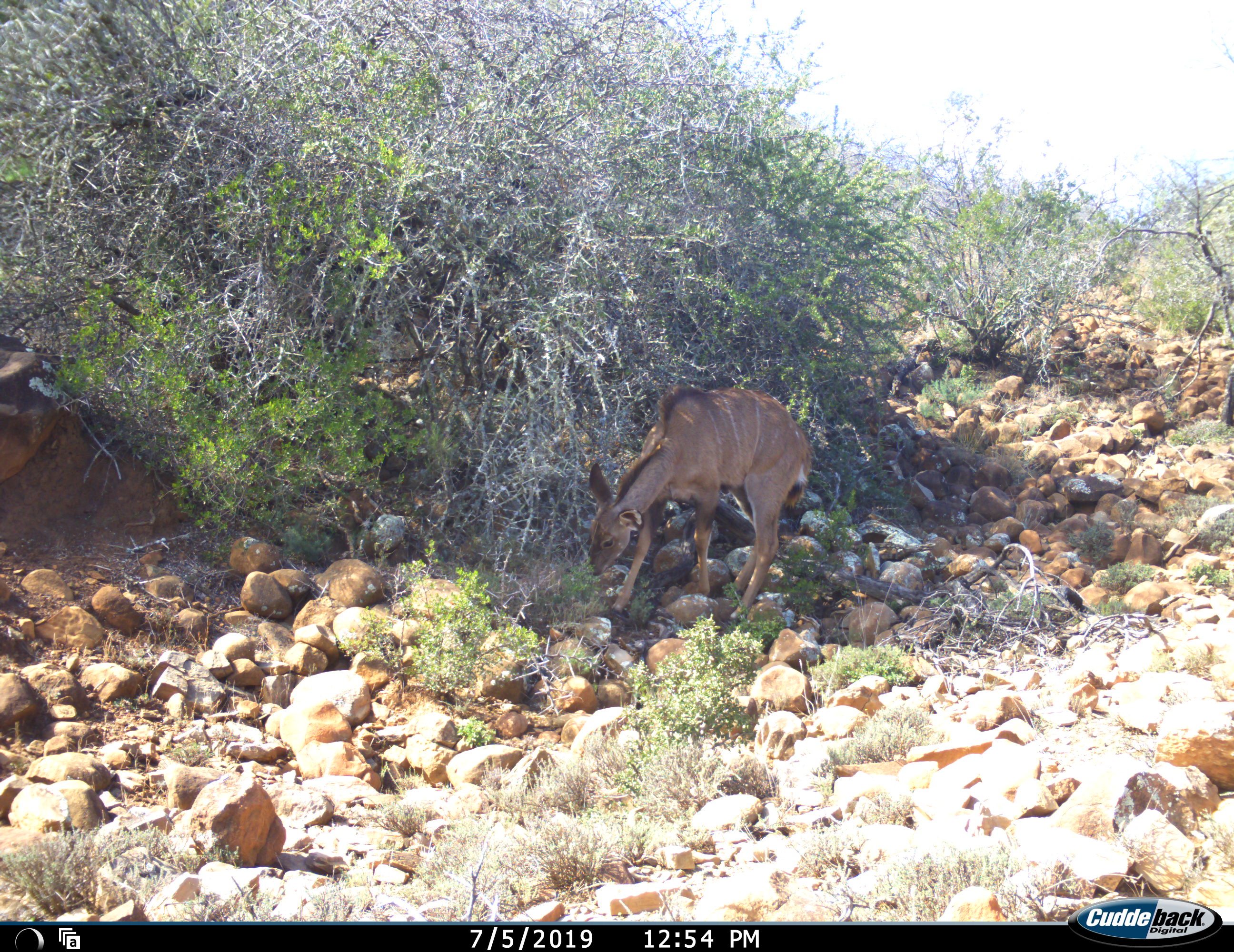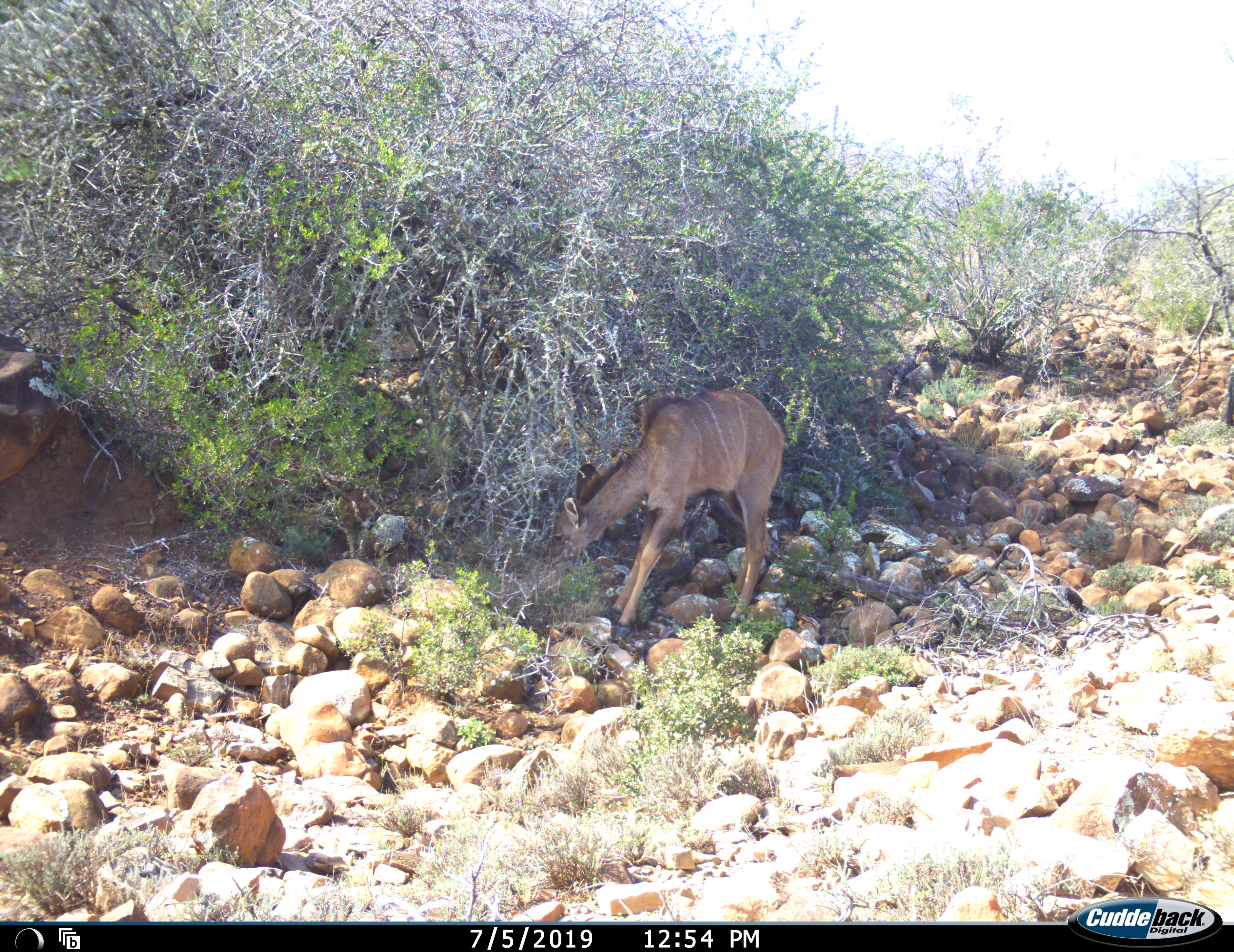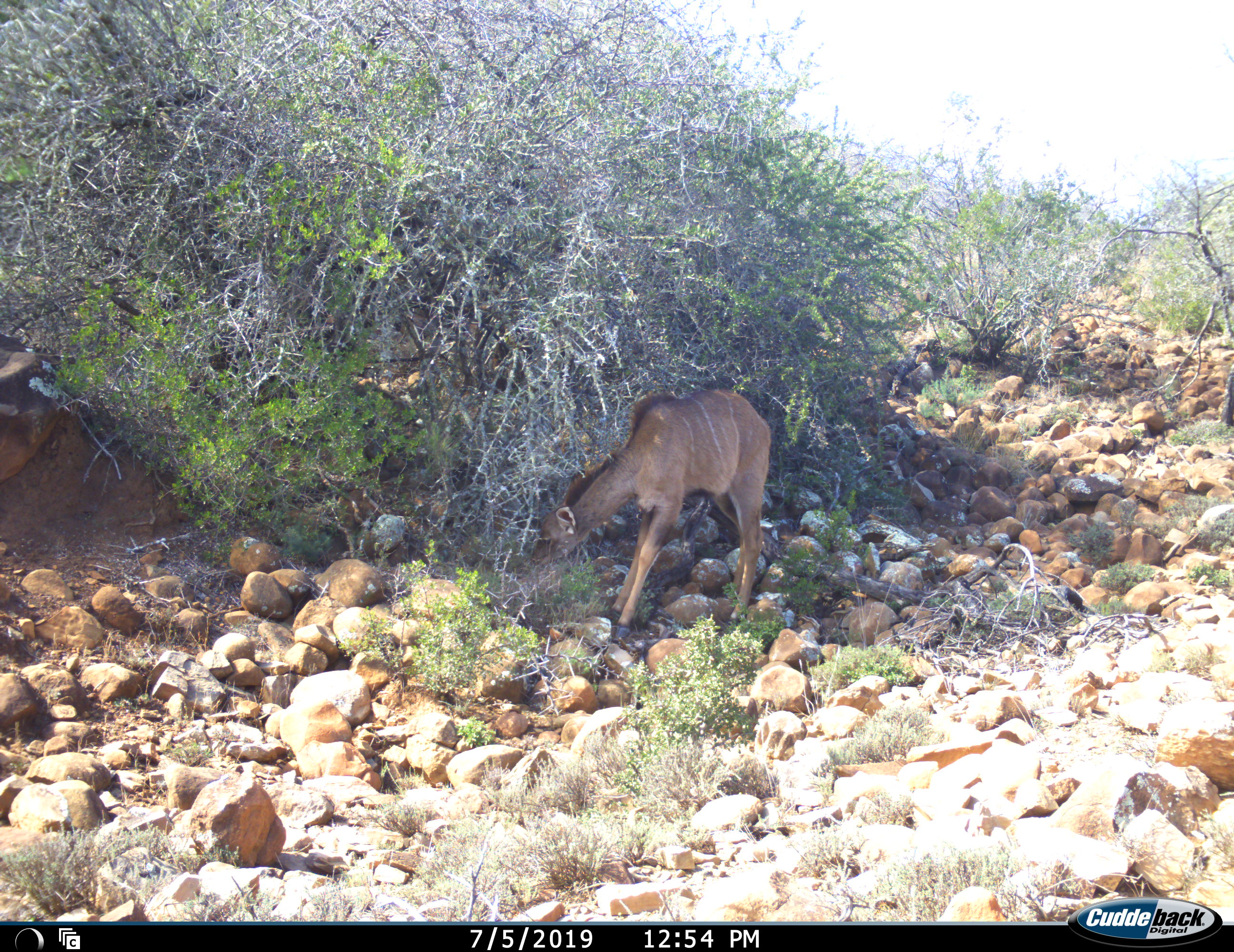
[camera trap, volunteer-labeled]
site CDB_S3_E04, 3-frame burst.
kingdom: Animalia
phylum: Chordata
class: Mammalia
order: Artiodactyla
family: Bovidae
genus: Tragelaphus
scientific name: Tragelaphus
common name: kudu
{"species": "kudu (Tragelaphus)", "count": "1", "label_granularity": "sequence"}